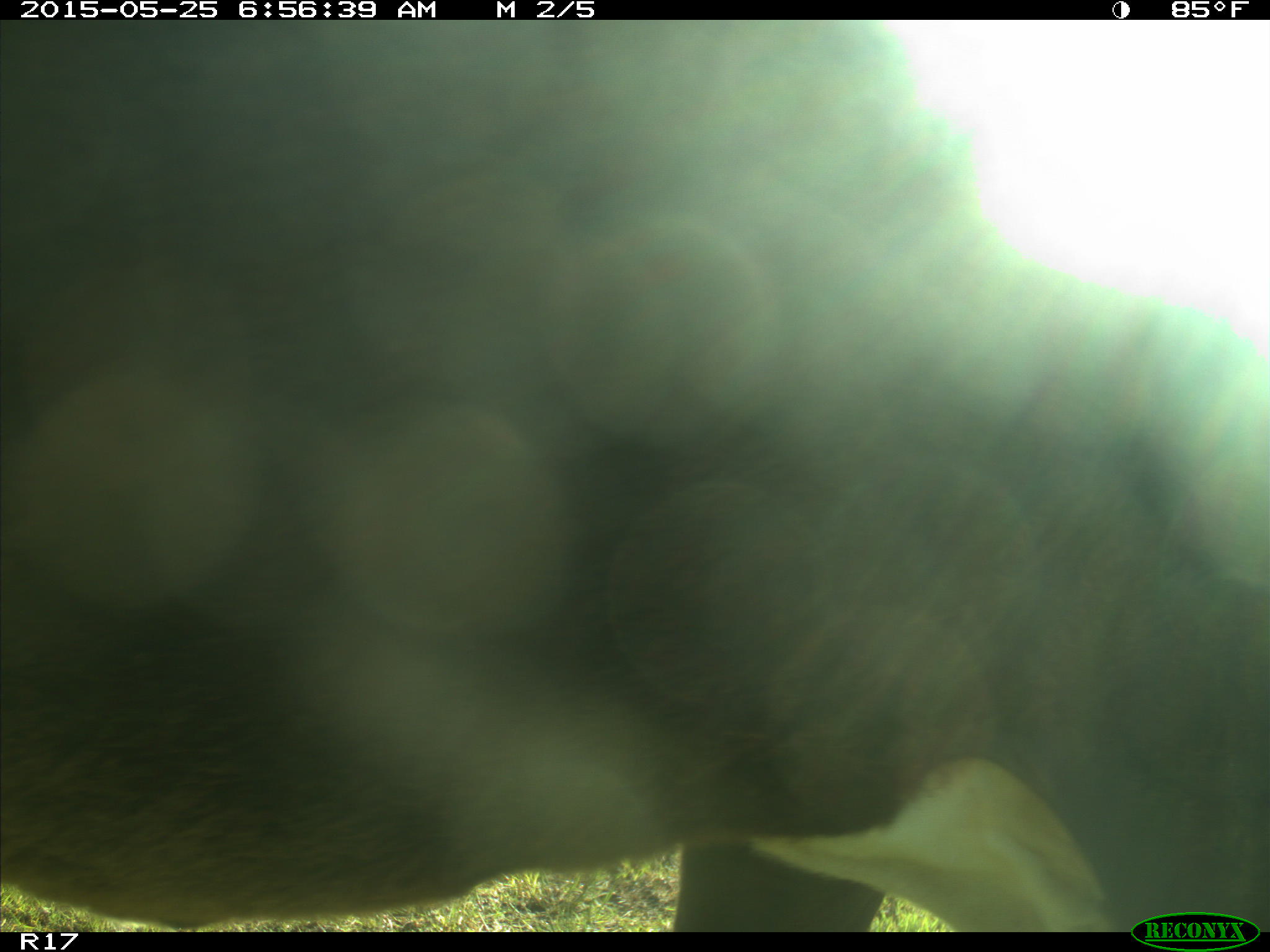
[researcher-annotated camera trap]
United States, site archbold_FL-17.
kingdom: Animalia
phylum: Chordata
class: Mammalia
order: Artiodactyla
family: Bovidae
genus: Bos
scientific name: Bos taurus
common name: domestic cow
Bos taurus (domestic cow).